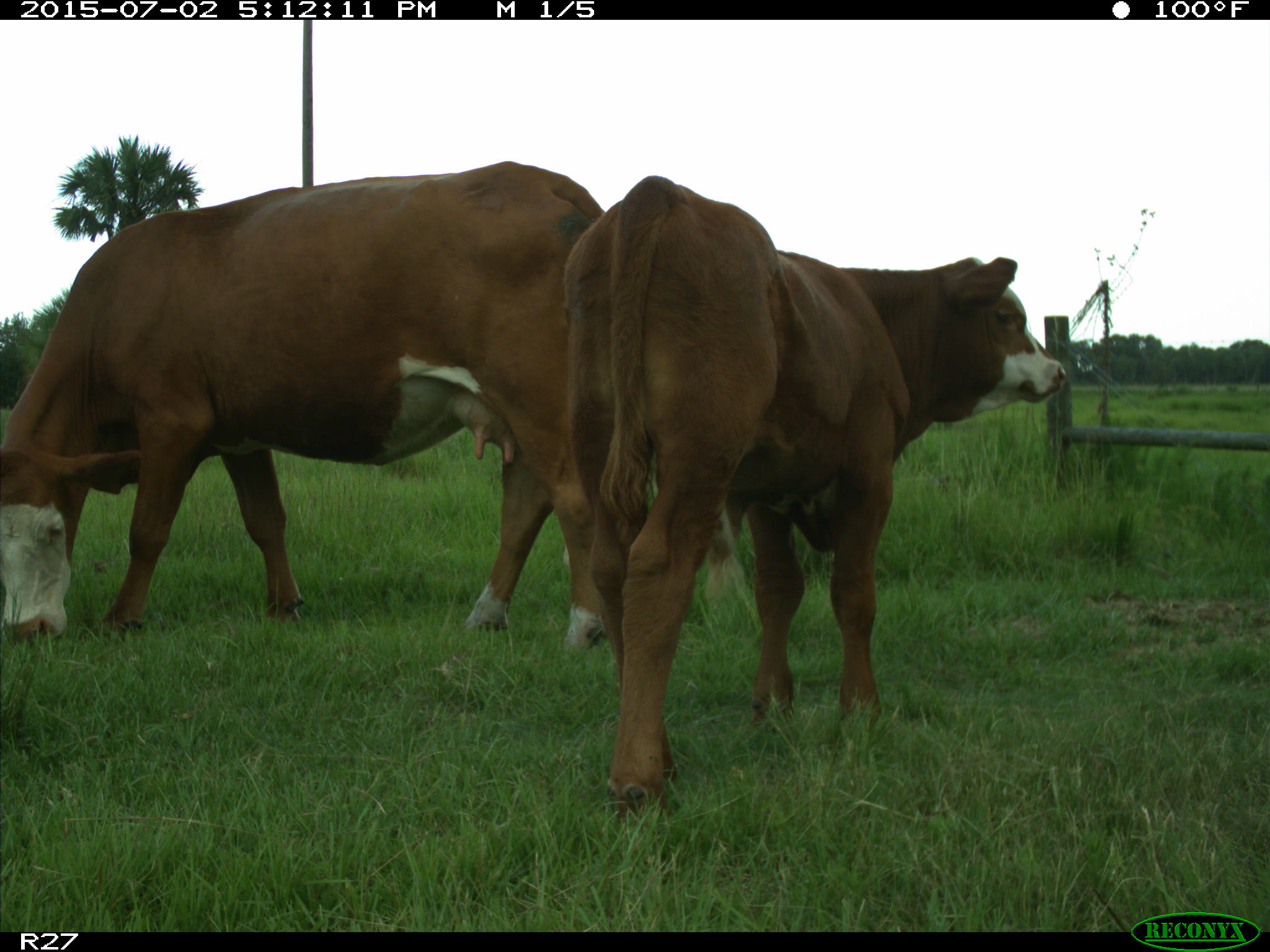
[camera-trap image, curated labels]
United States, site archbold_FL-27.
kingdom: Animalia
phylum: Chordata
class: Mammalia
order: Artiodactyla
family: Bovidae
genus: Bos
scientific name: Bos taurus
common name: domestic cow